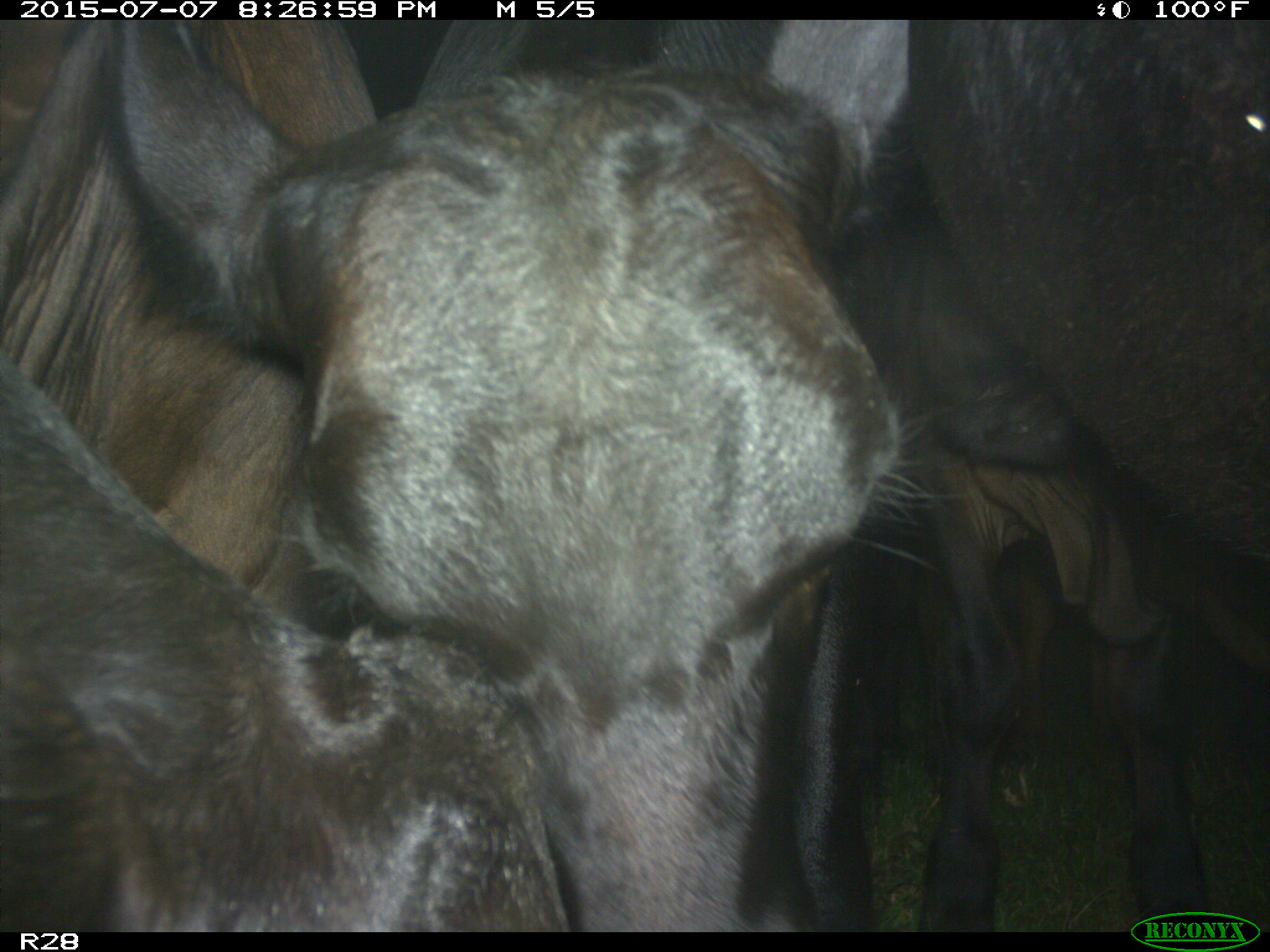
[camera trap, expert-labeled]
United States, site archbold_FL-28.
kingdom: Animalia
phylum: Chordata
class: Mammalia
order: Artiodactyla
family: Bovidae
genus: Bos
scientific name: Bos taurus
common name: domestic cow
Bos taurus (domestic cow).